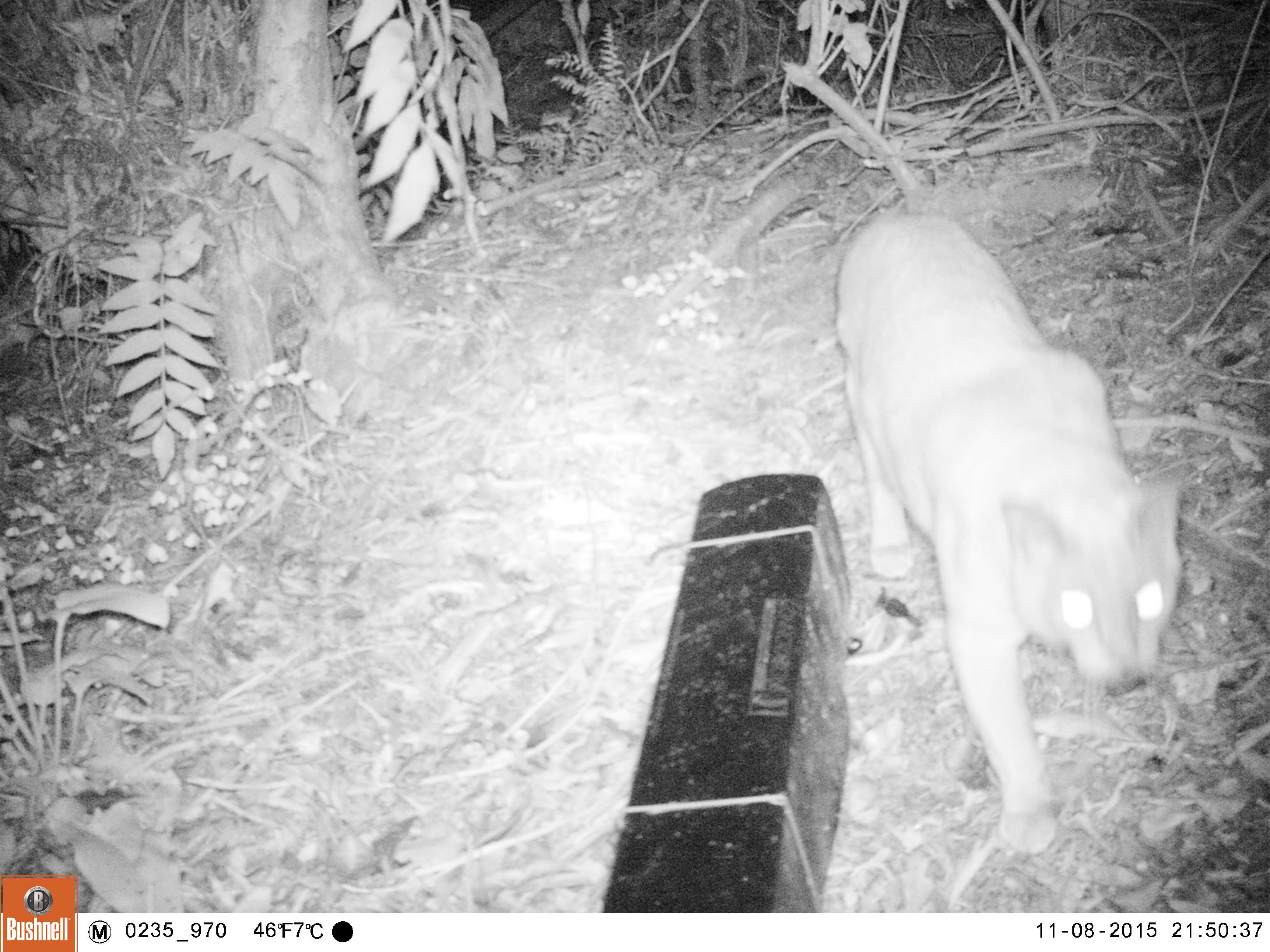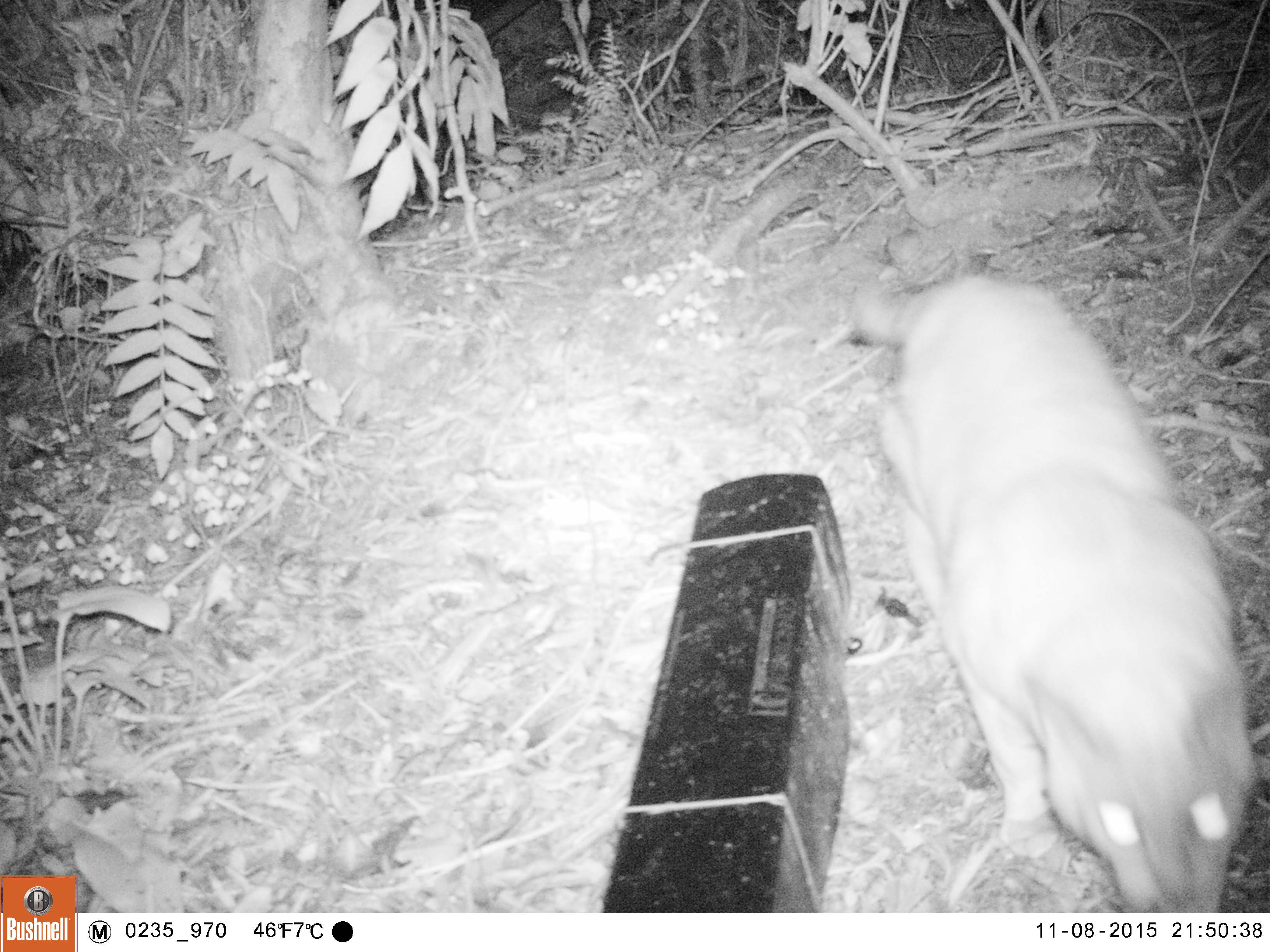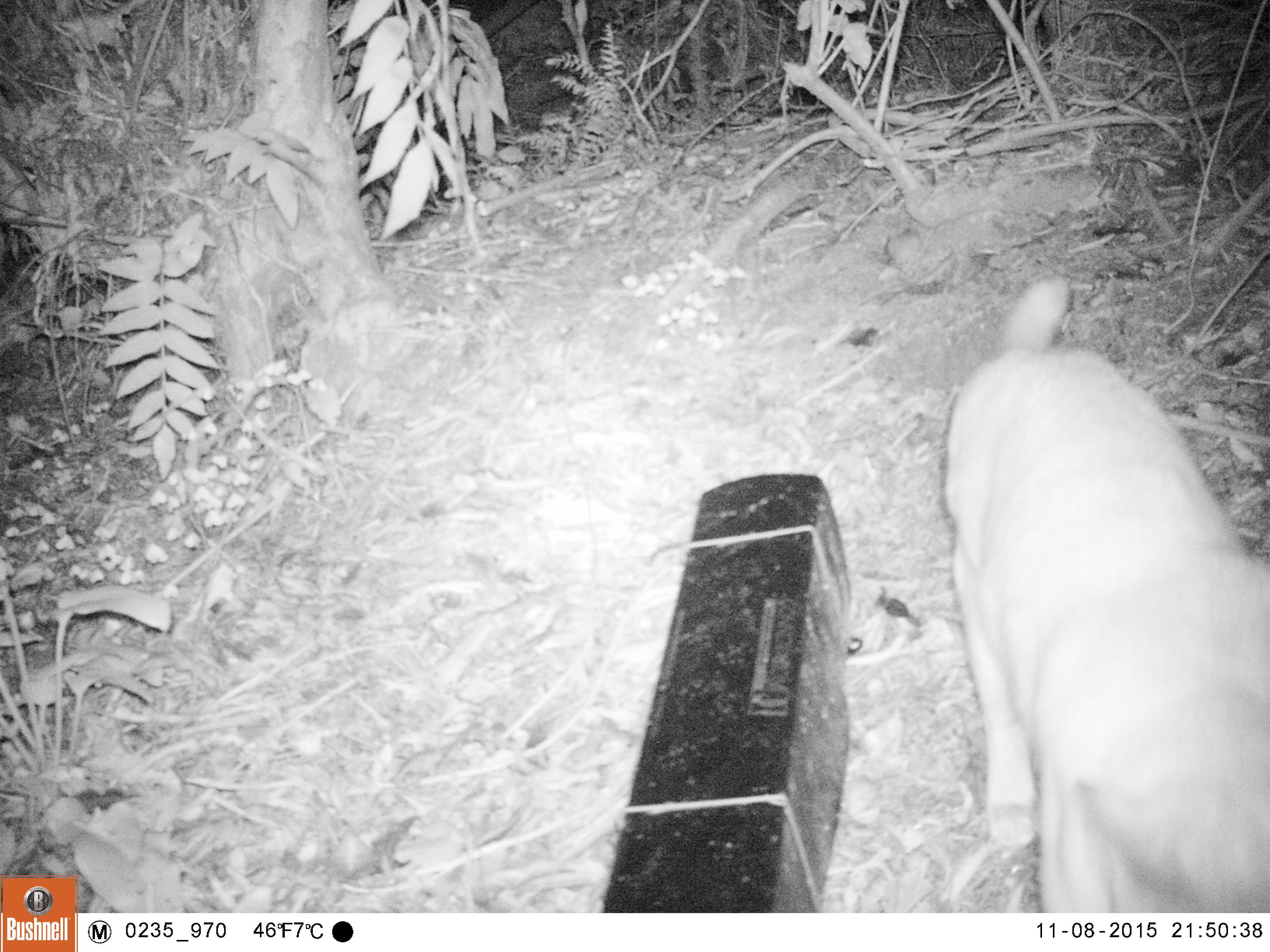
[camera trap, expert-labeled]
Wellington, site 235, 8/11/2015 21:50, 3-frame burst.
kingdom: Animalia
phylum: Chordata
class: Mammalia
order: Carnivora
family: Felidae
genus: Felis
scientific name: Felis catus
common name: cat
Cat (Felis catus).